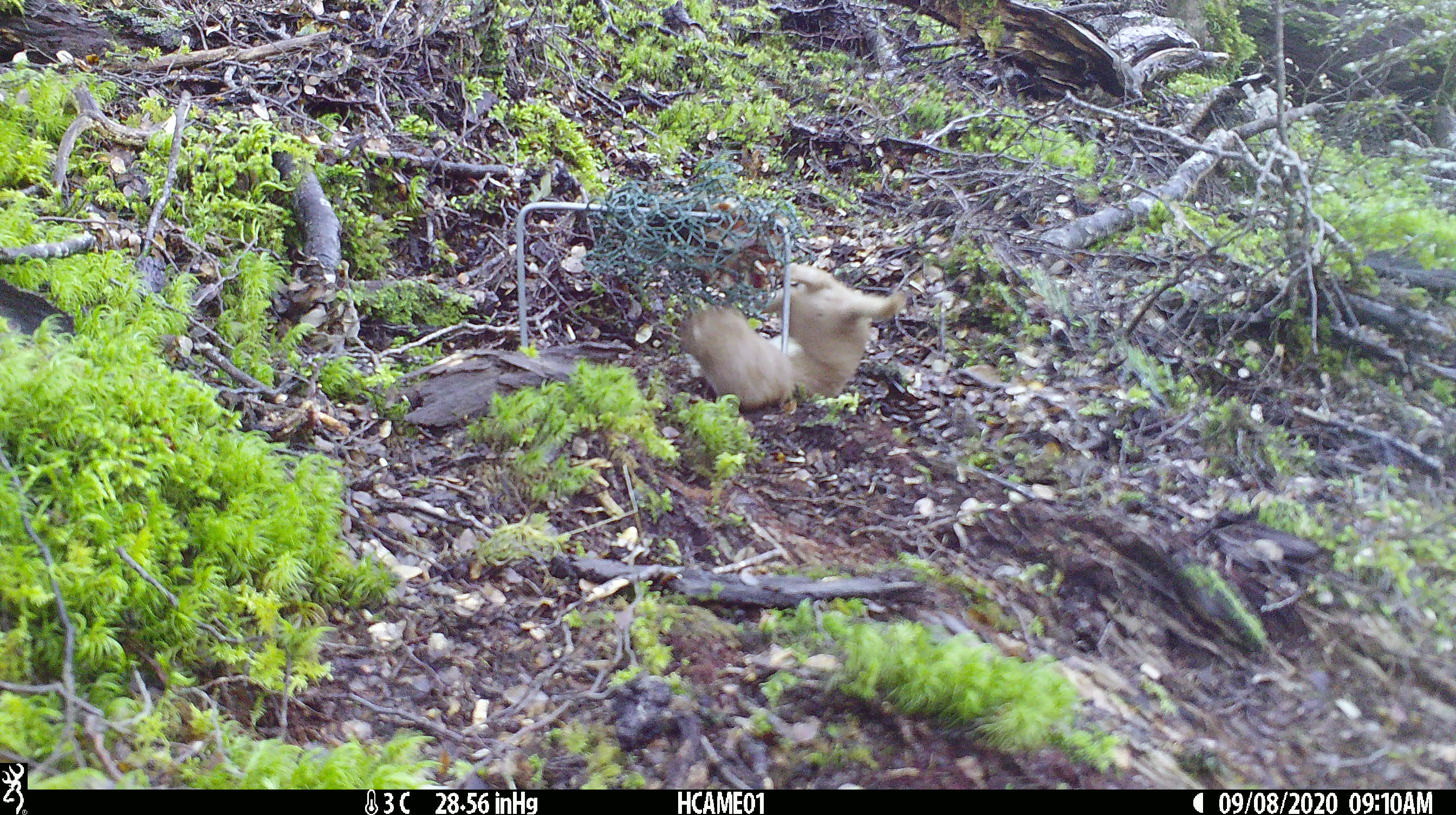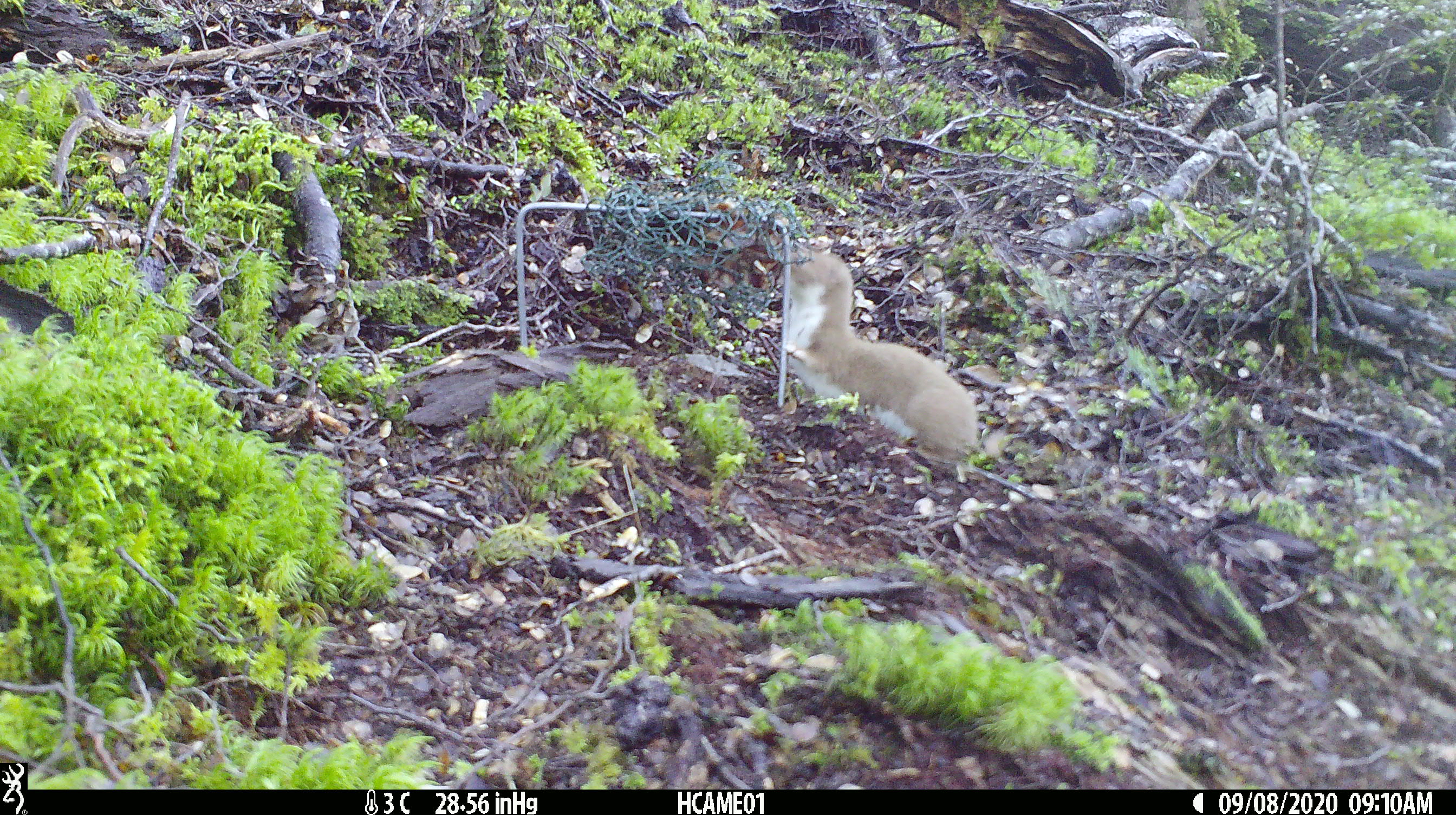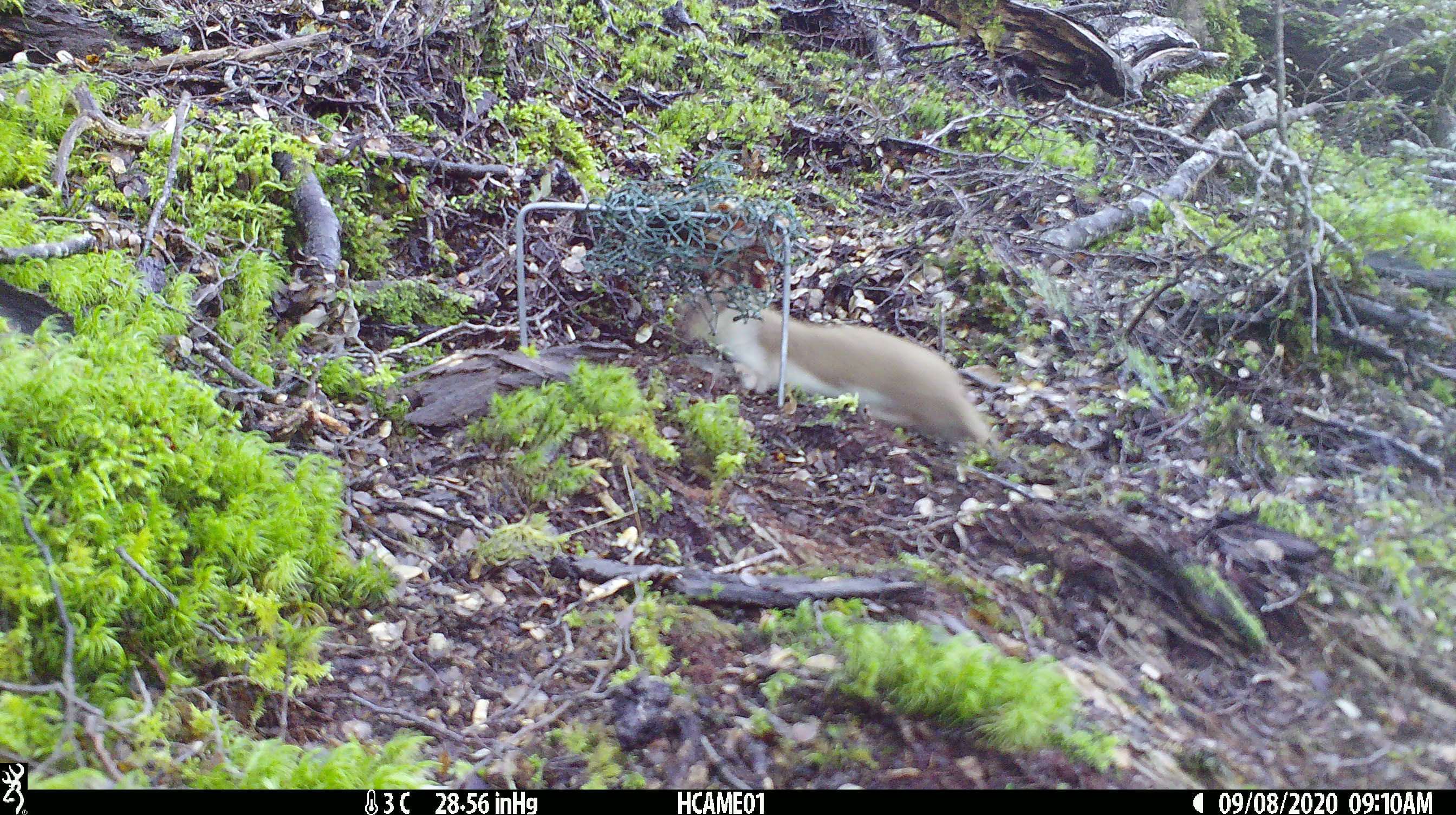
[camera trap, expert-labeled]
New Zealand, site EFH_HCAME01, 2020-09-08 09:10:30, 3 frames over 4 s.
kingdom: Animalia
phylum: Chordata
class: Mammalia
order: Carnivora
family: Mustelidae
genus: Mustela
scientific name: Mustela nivalis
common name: least weasel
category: weasel